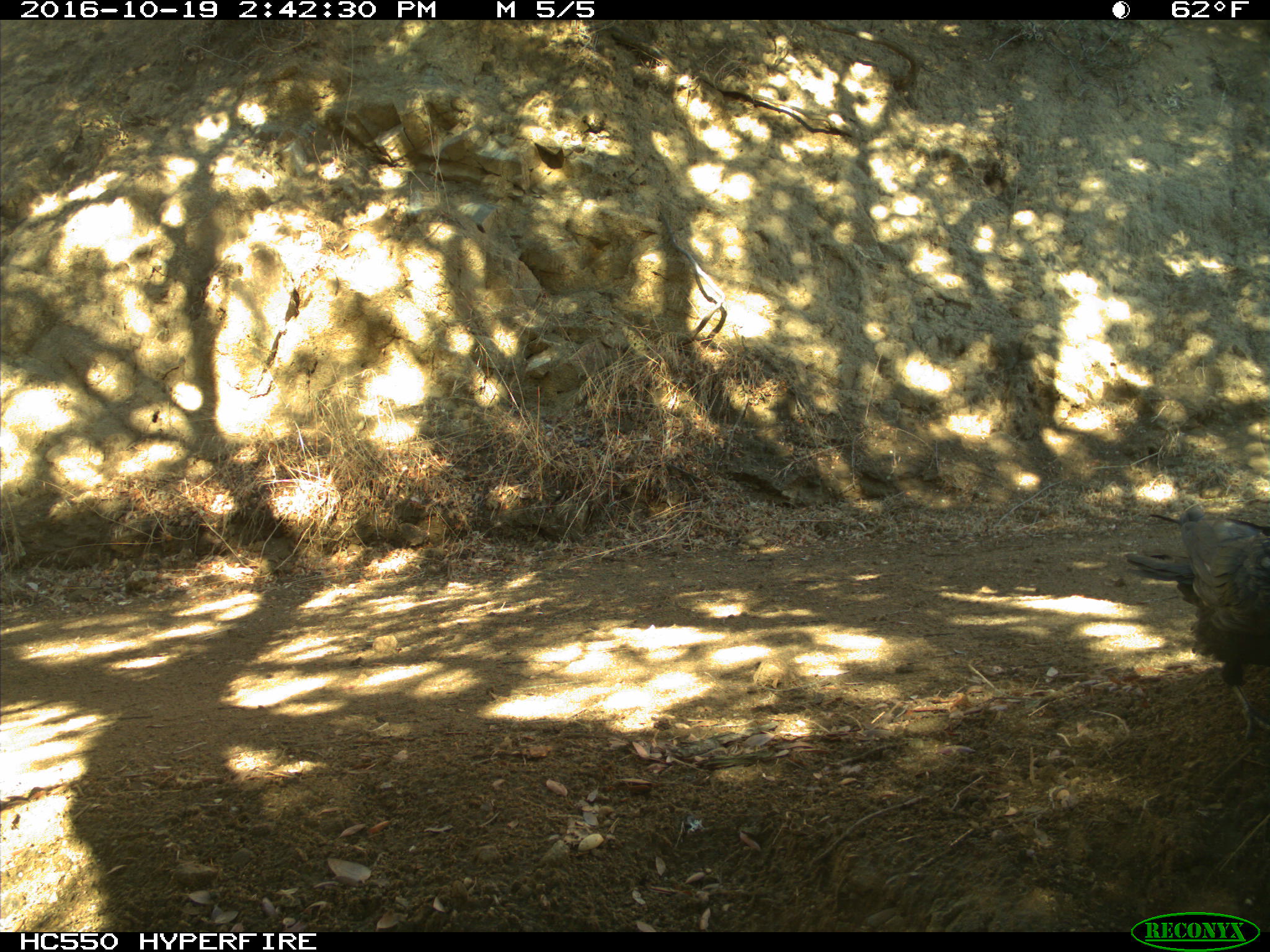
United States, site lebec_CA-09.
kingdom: Animalia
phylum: Chordata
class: Aves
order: Passeriformes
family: Corvidae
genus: Corvus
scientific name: Corvus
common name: crows and ravens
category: unidentified corvus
Unidentified corvus (crows and ravens) (Corvus).